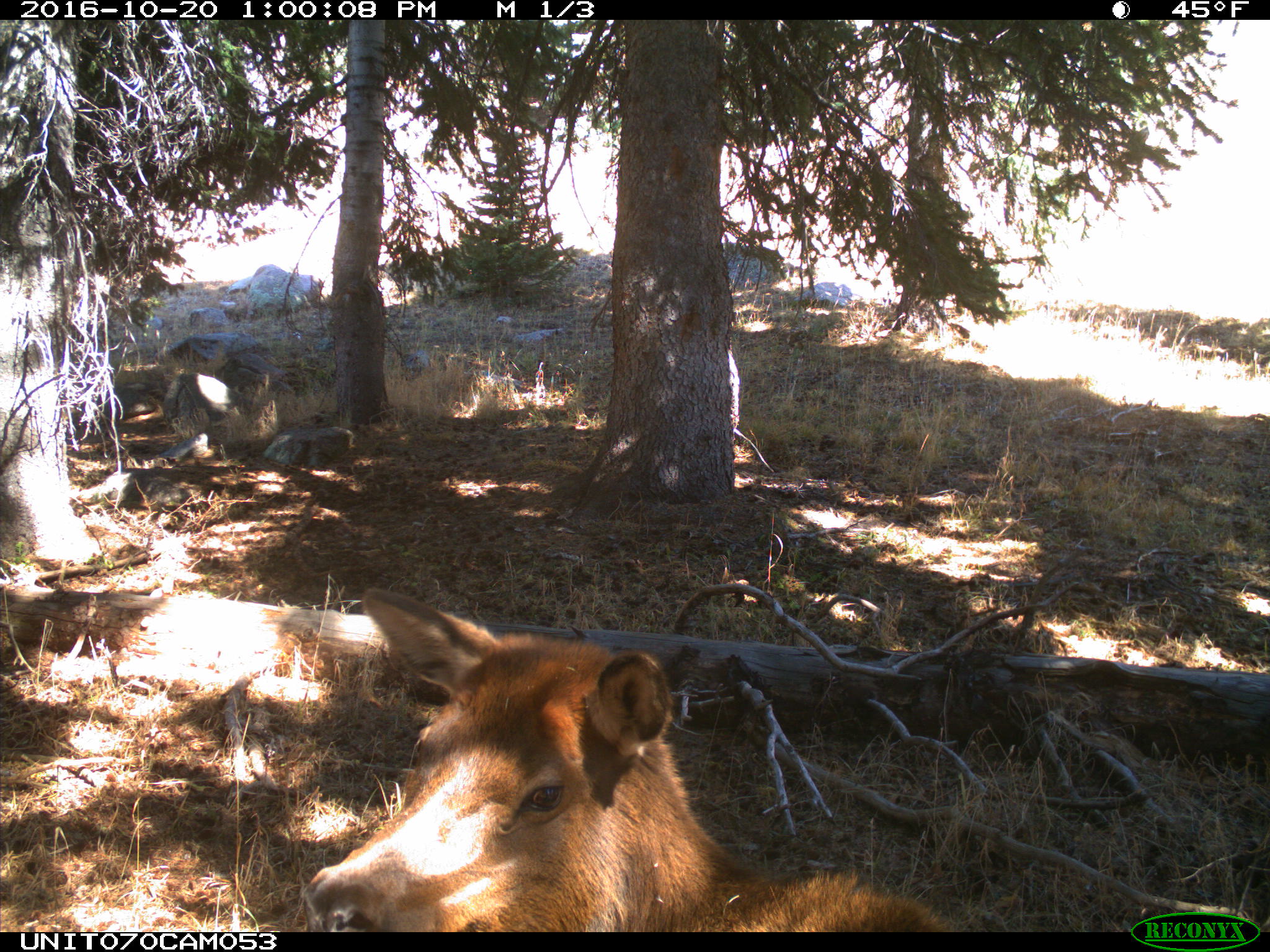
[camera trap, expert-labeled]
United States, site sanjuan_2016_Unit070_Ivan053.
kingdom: Animalia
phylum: Chordata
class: Mammalia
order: Artiodactyla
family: Cervidae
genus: Cervus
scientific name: Cervus elaphus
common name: red deer